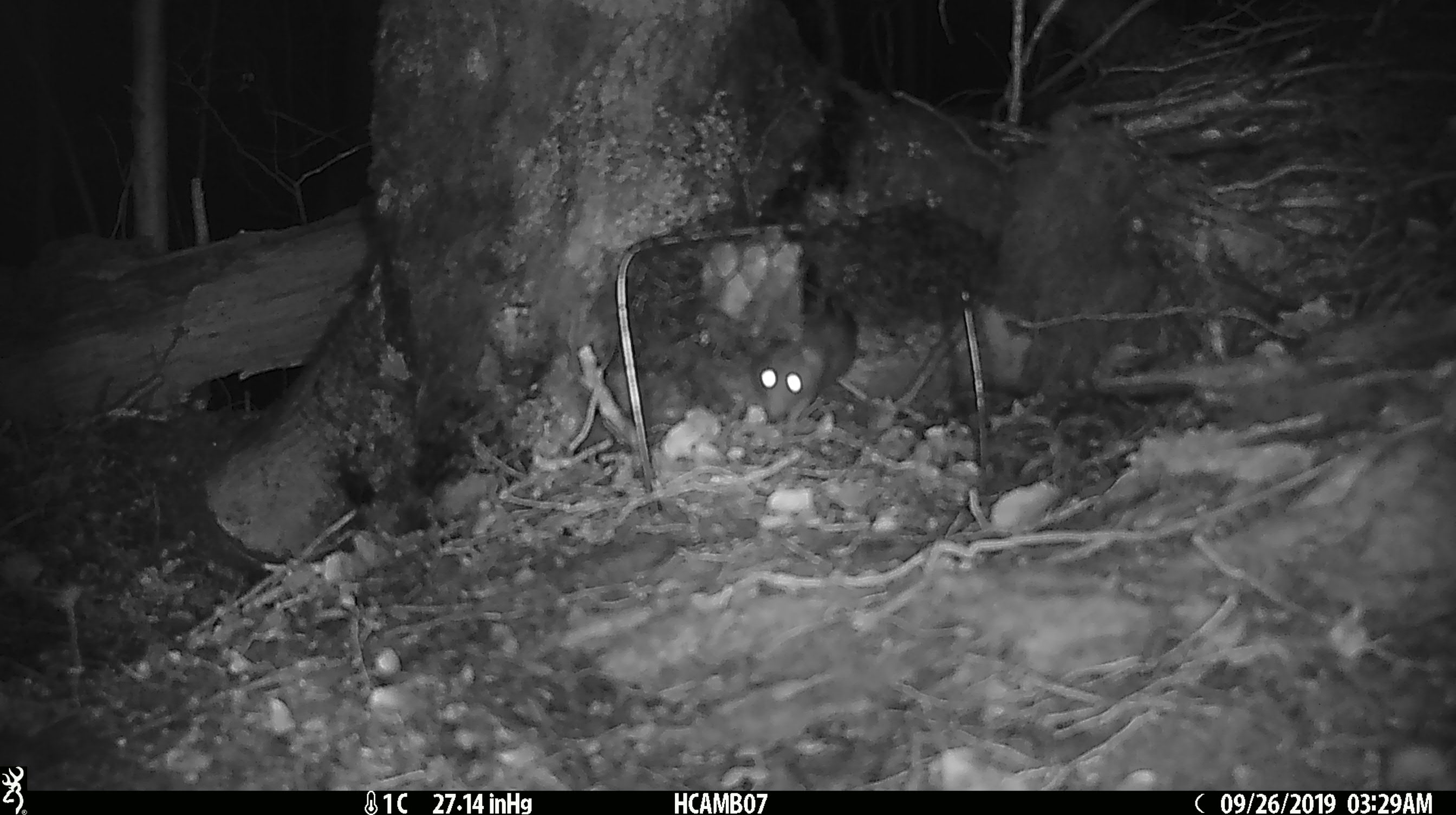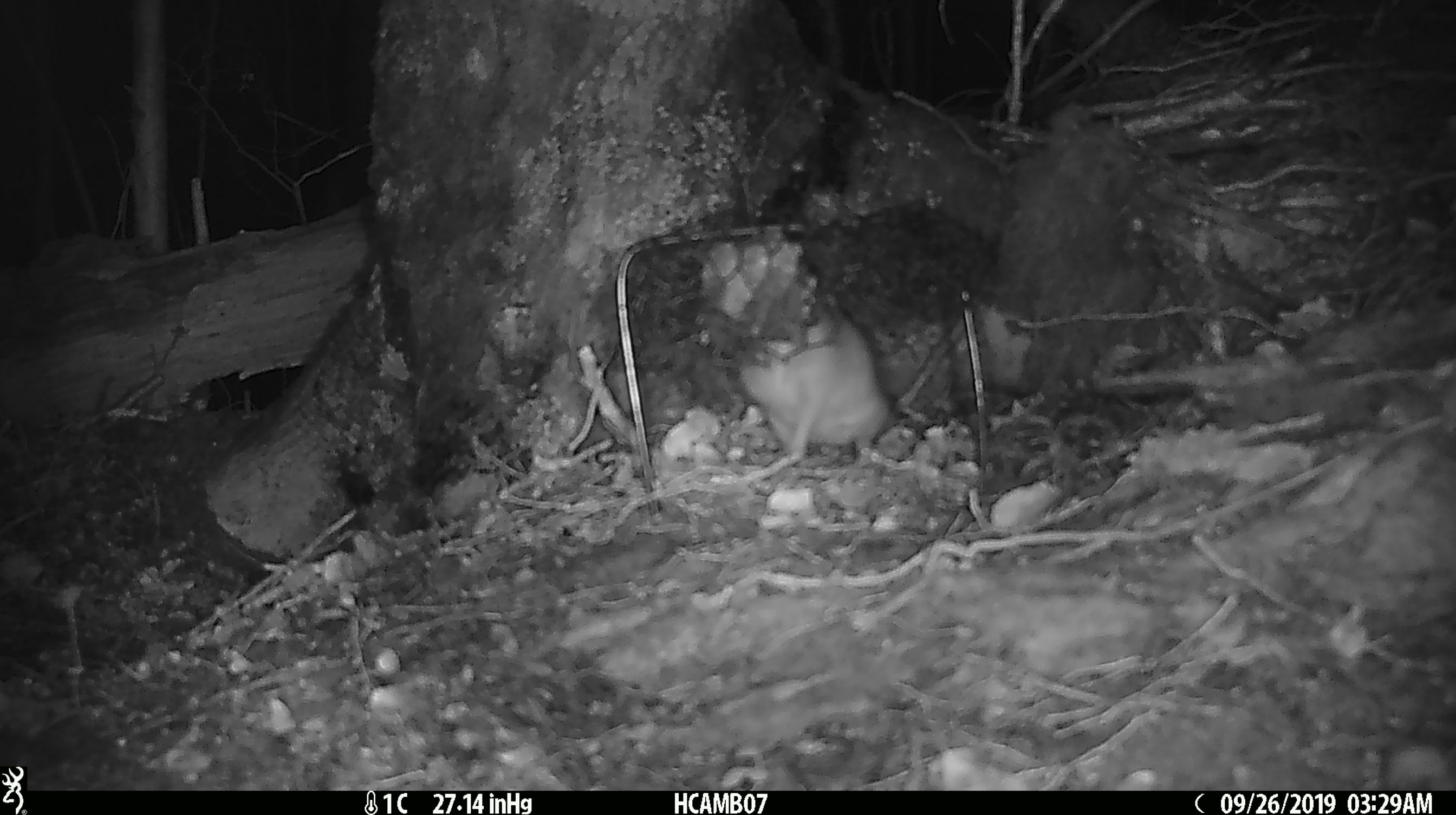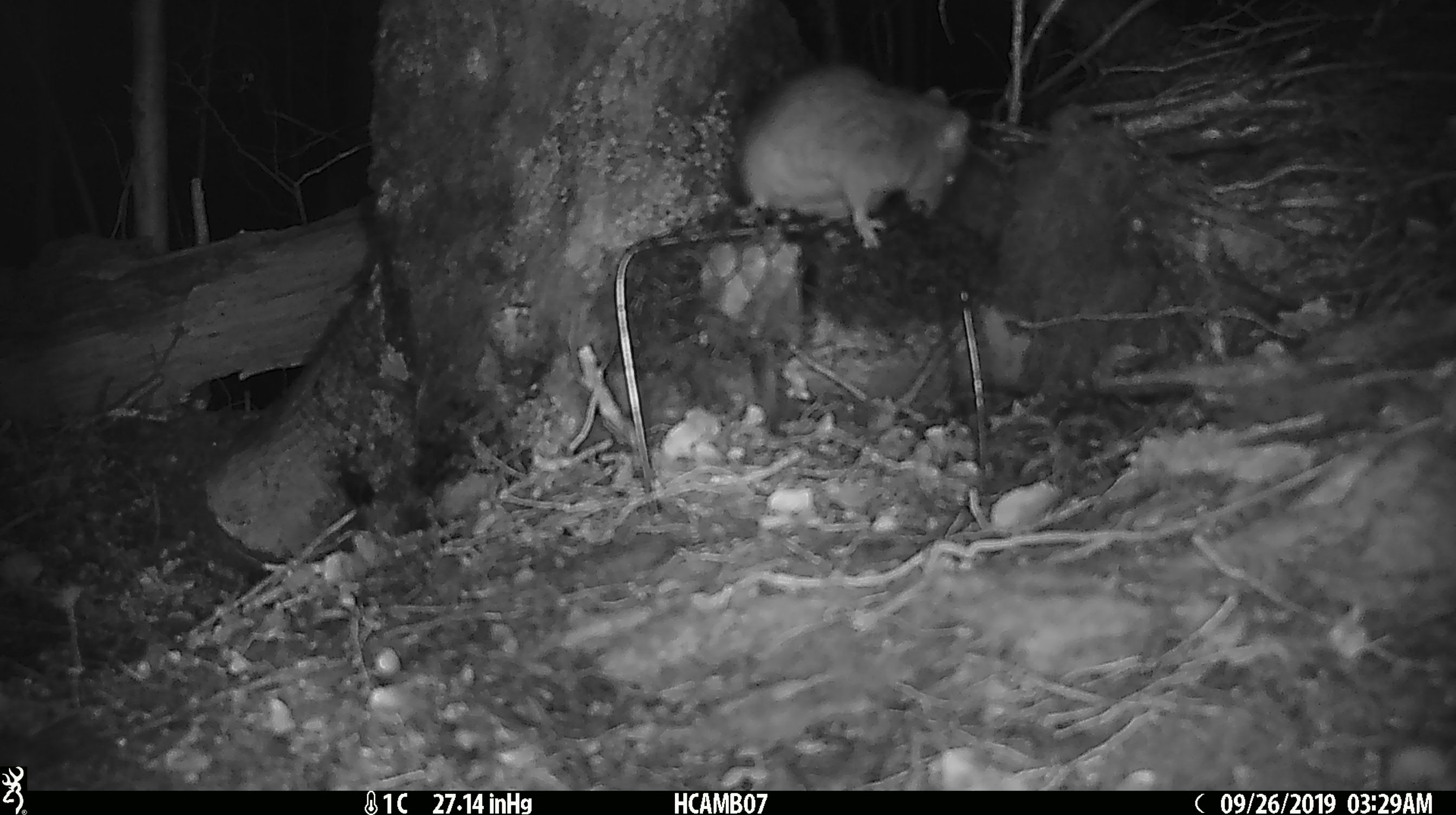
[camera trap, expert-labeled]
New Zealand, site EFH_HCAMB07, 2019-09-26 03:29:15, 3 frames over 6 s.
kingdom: Animalia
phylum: Chordata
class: Mammalia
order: Rodentia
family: Muridae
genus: Mus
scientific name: Mus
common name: mouse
Mouse (Mus).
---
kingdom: Animalia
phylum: Chordata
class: Mammalia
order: Rodentia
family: Muridae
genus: Rattus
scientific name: Rattus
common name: rat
Rat (Rattus).